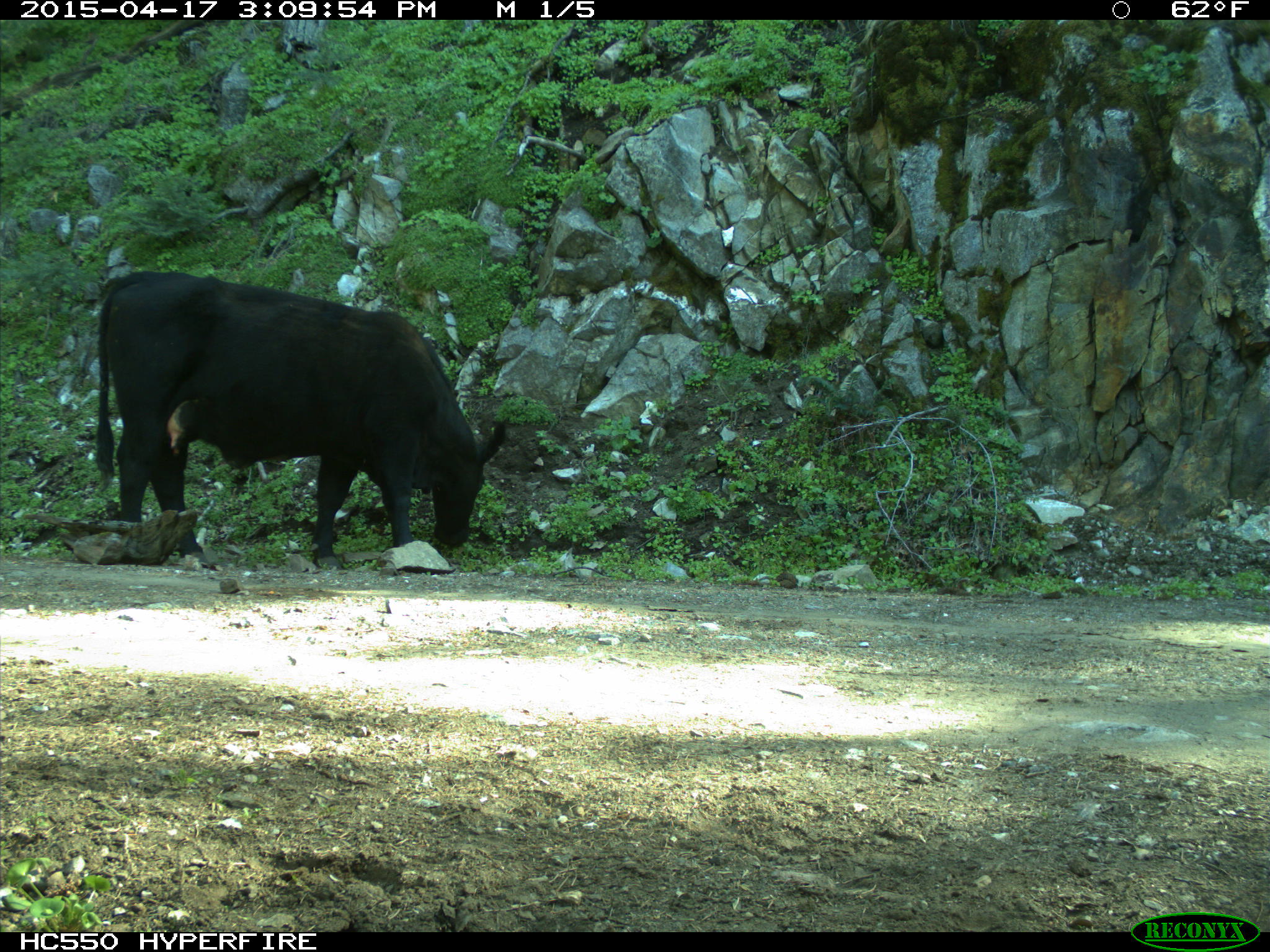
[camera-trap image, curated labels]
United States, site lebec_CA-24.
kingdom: Animalia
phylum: Chordata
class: Mammalia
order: Artiodactyla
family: Bovidae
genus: Bos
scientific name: Bos taurus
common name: domestic cow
Bos taurus (domestic cow).